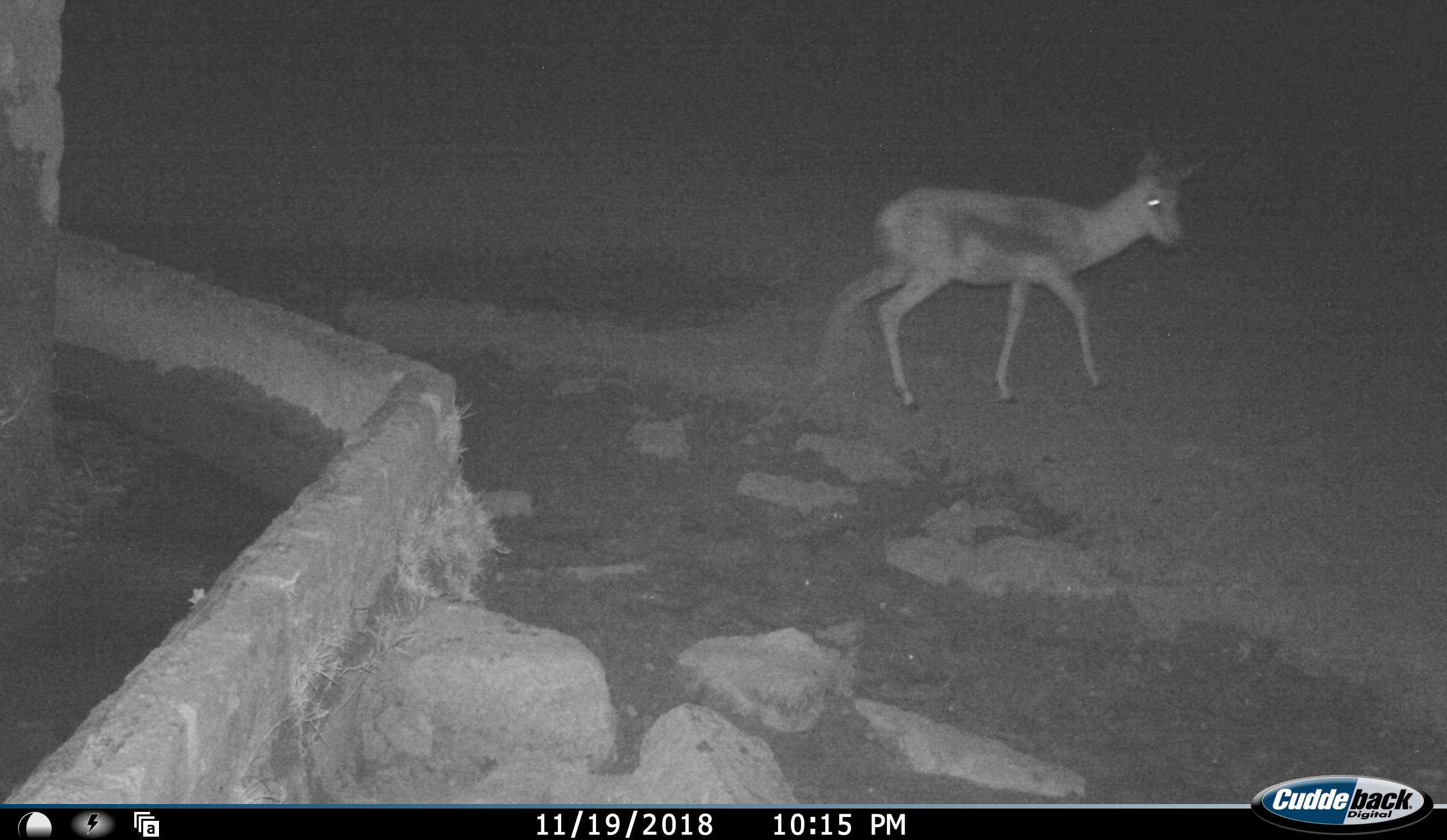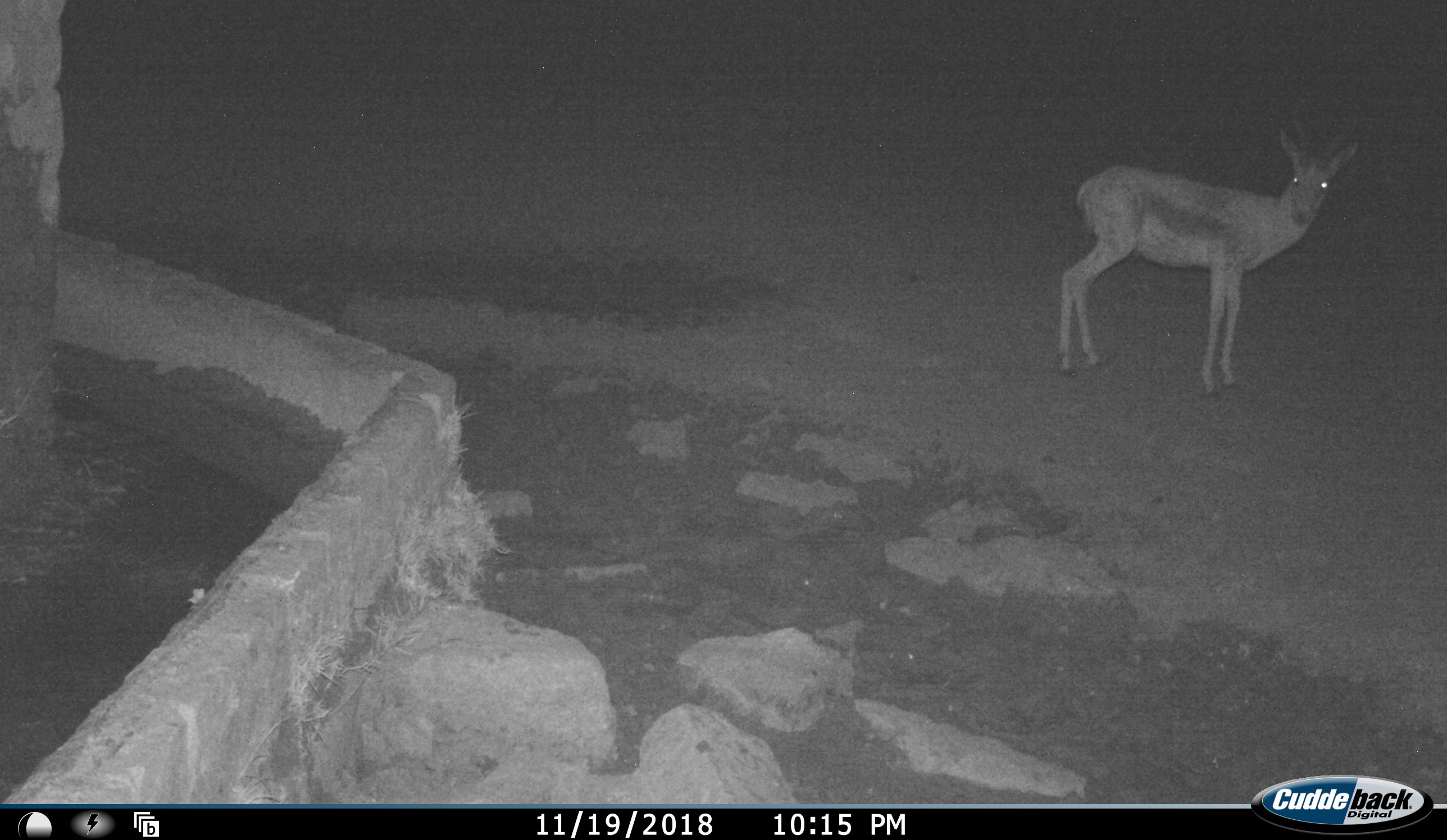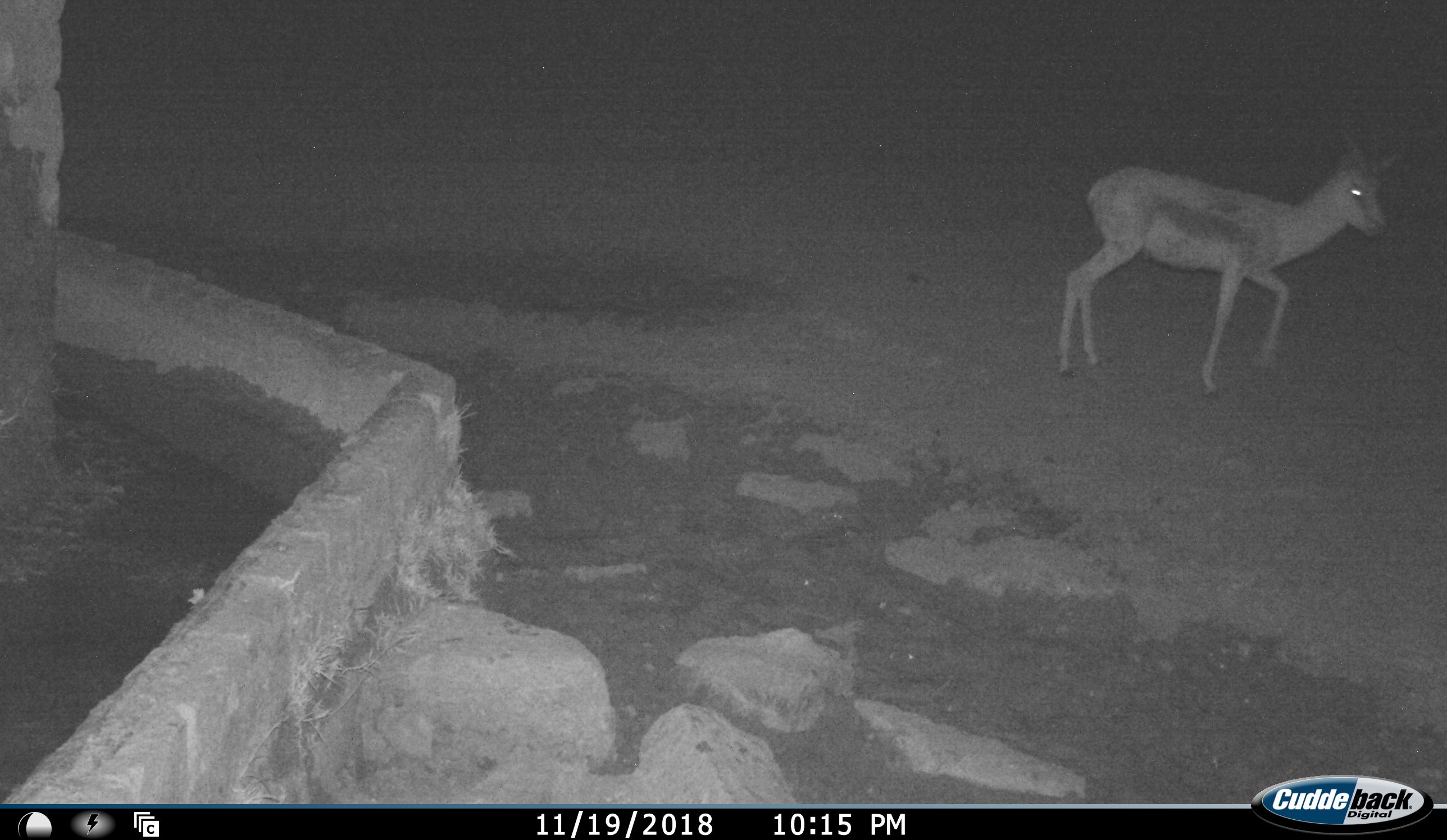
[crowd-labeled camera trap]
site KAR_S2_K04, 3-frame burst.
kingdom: Animalia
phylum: Chordata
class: Mammalia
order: Artiodactyla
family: Bovidae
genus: Antidorcas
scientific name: Antidorcas marsupialis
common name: springbok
Springbok (Antidorcas marsupialis), count 1. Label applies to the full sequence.